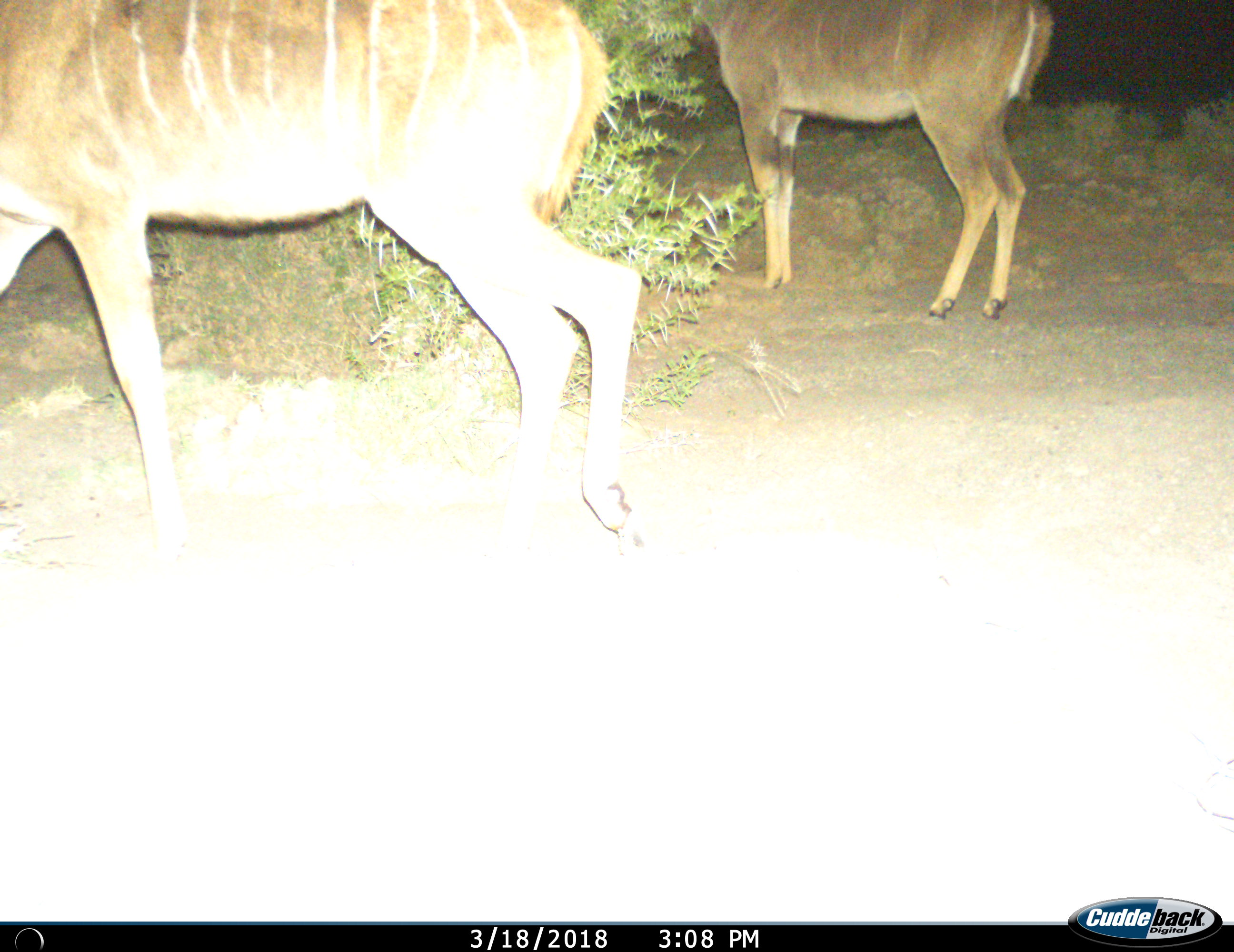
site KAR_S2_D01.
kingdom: Animalia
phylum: Chordata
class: Mammalia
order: Artiodactyla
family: Bovidae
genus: Tragelaphus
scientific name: Tragelaphus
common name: kudu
Kudu (Tragelaphus), count 2. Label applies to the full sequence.